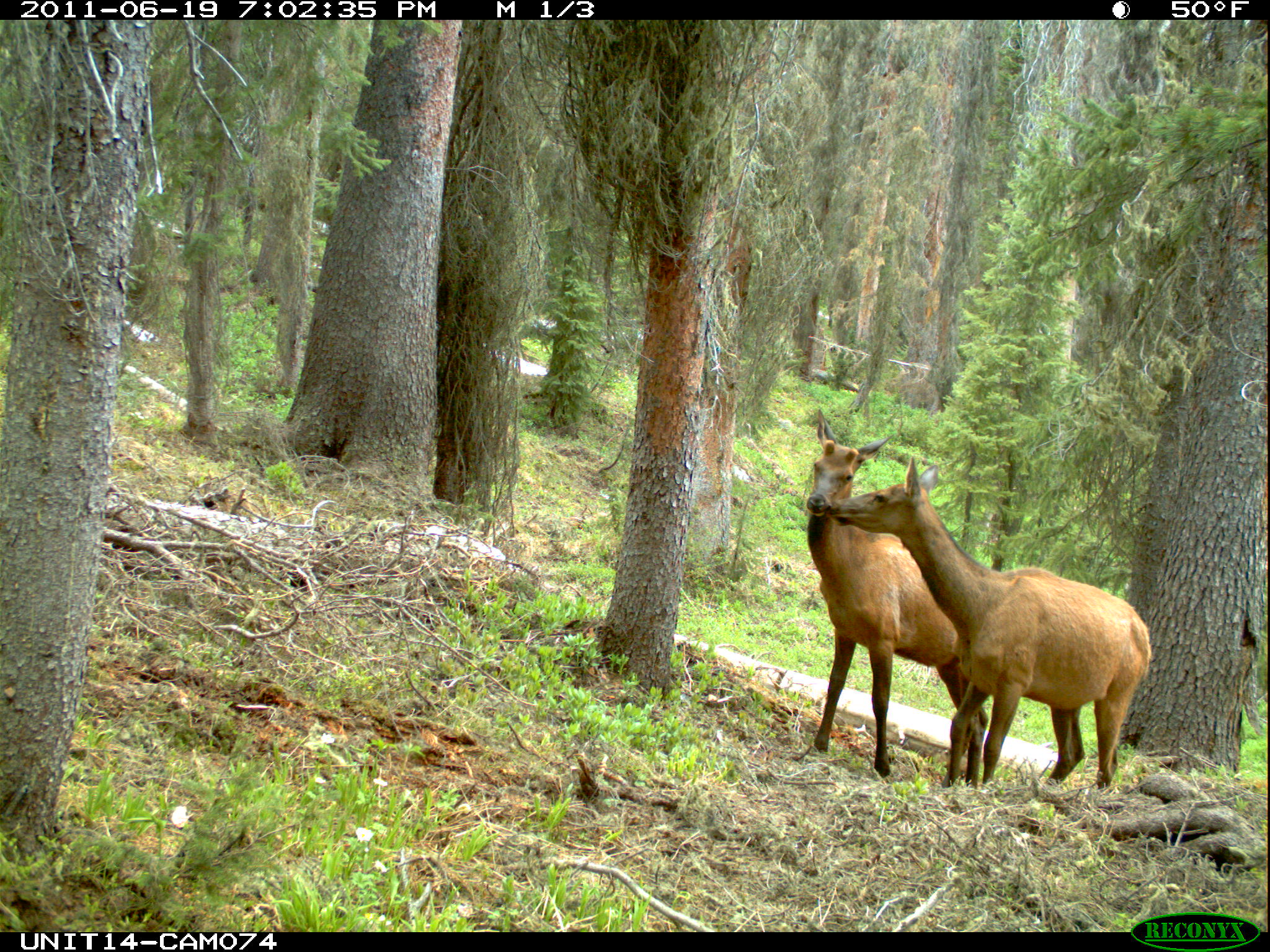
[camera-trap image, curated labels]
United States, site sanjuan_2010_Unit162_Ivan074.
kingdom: Animalia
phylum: Chordata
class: Mammalia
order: Artiodactyla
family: Cervidae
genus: Cervus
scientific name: Cervus elaphus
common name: red deer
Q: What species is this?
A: Cervus elaphus (red deer).